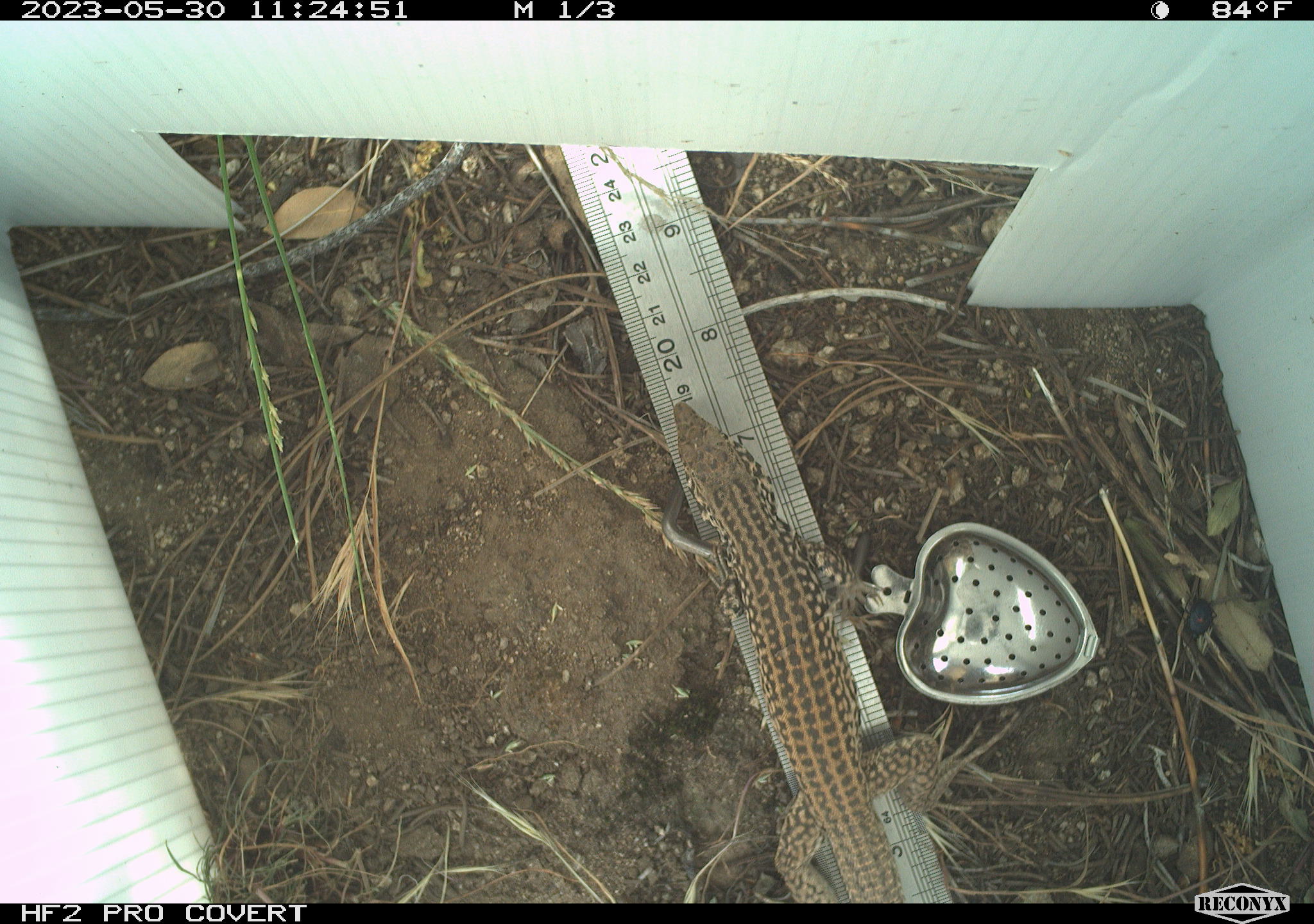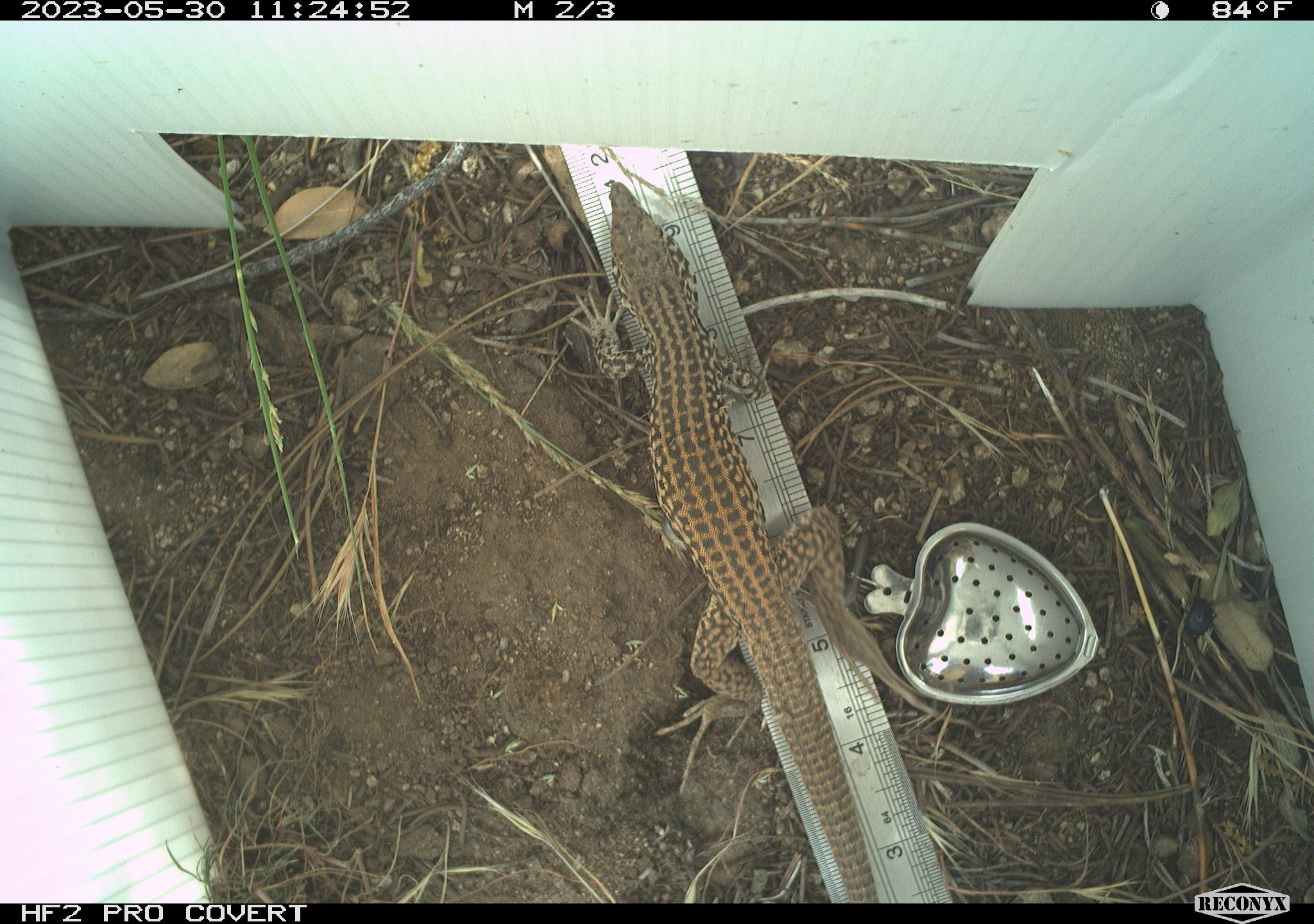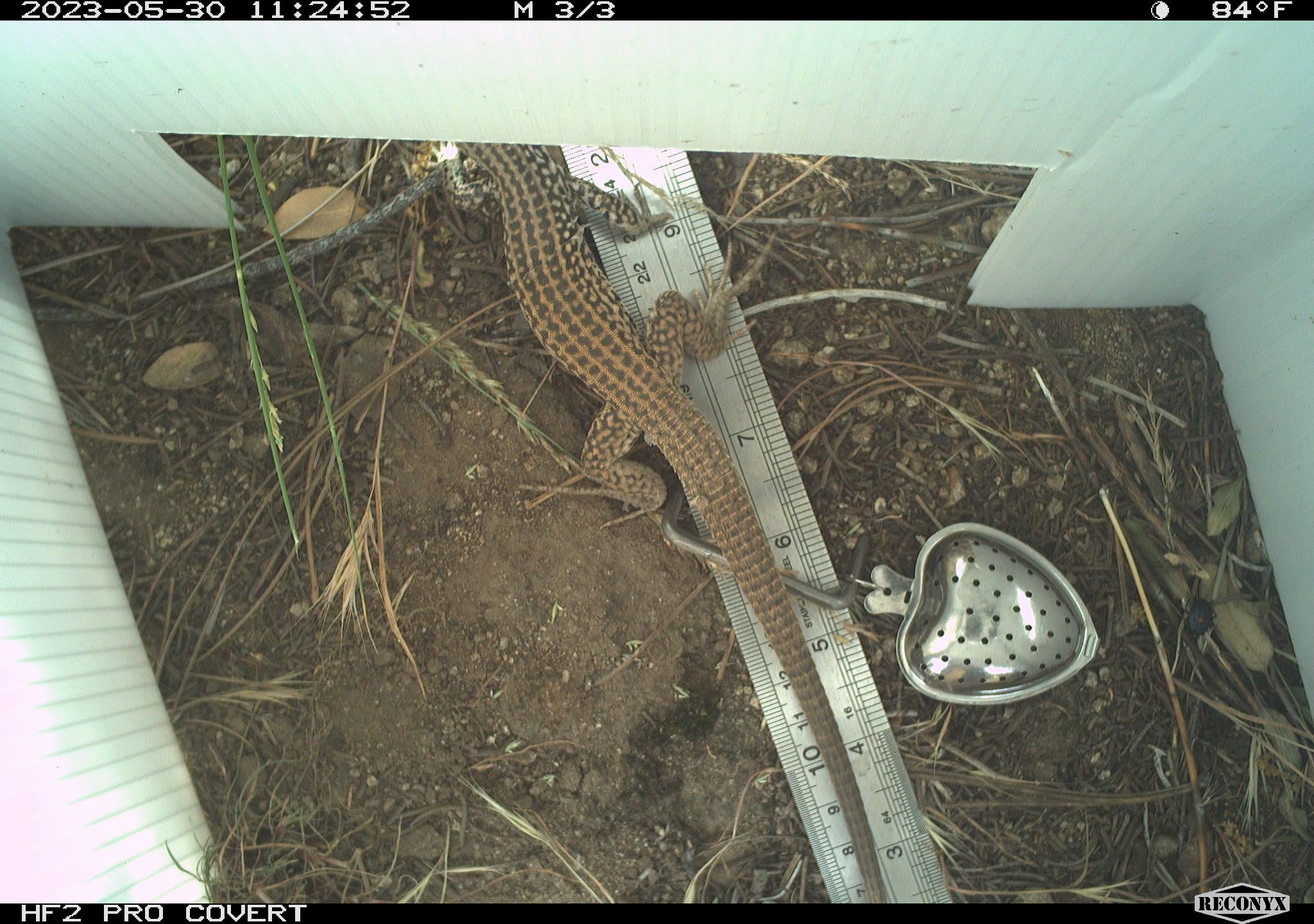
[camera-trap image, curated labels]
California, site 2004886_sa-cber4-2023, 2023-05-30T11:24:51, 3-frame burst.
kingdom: Animalia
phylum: Chordata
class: Reptilia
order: Squamata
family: Teiidae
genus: Aspidoscelis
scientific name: Aspidoscelis tigris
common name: western whiptail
Western whiptail (Aspidoscelis tigris).